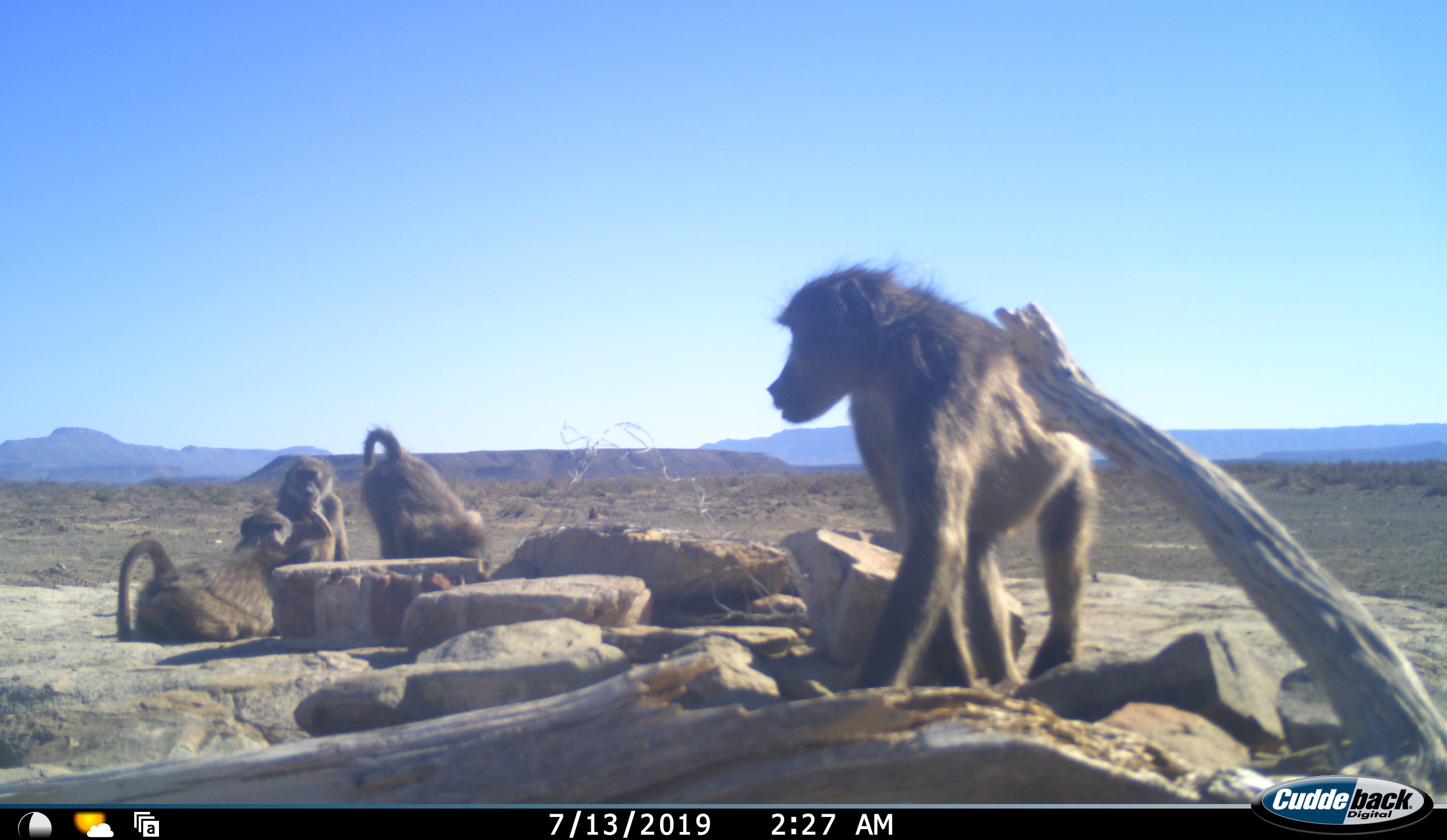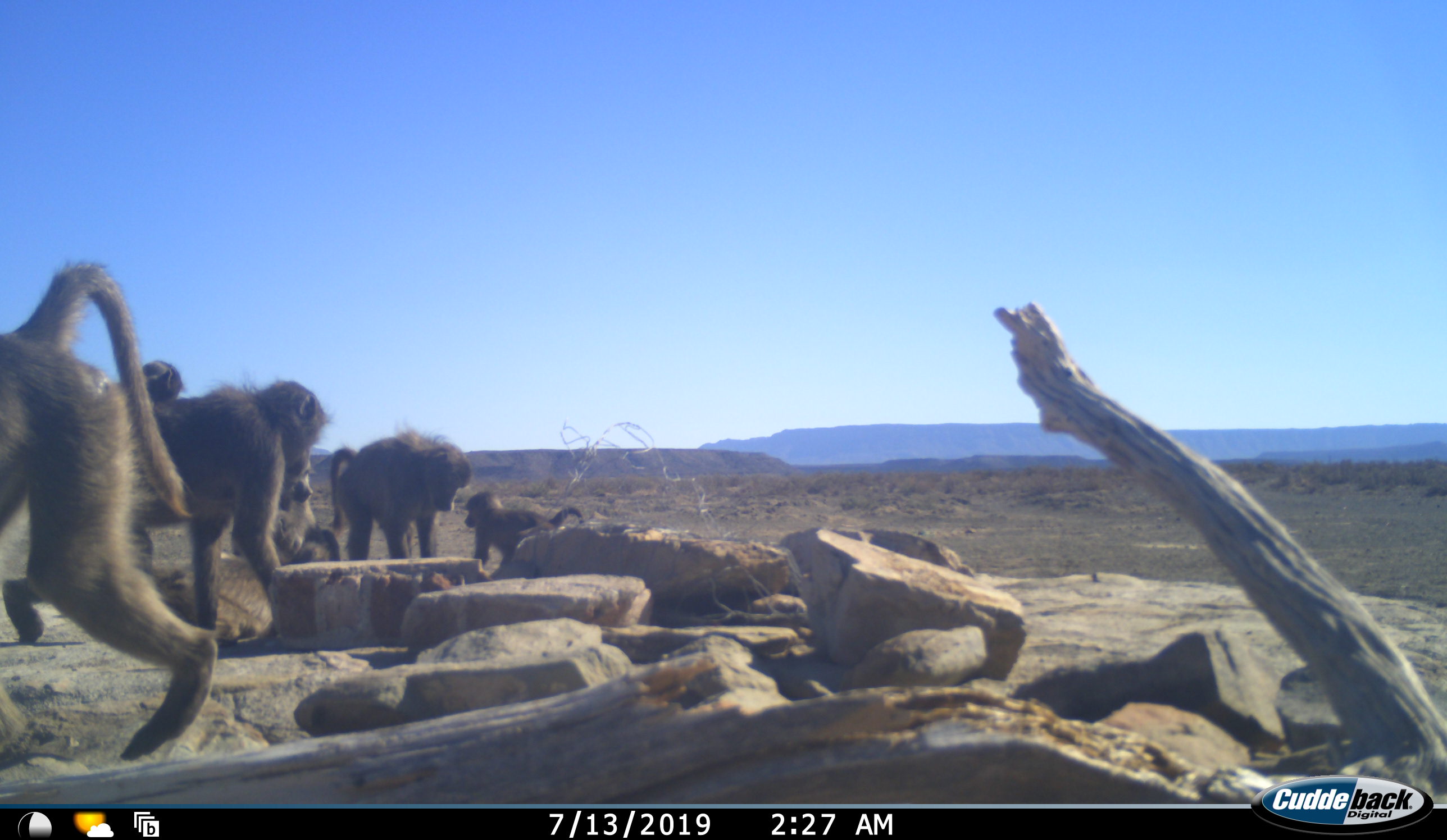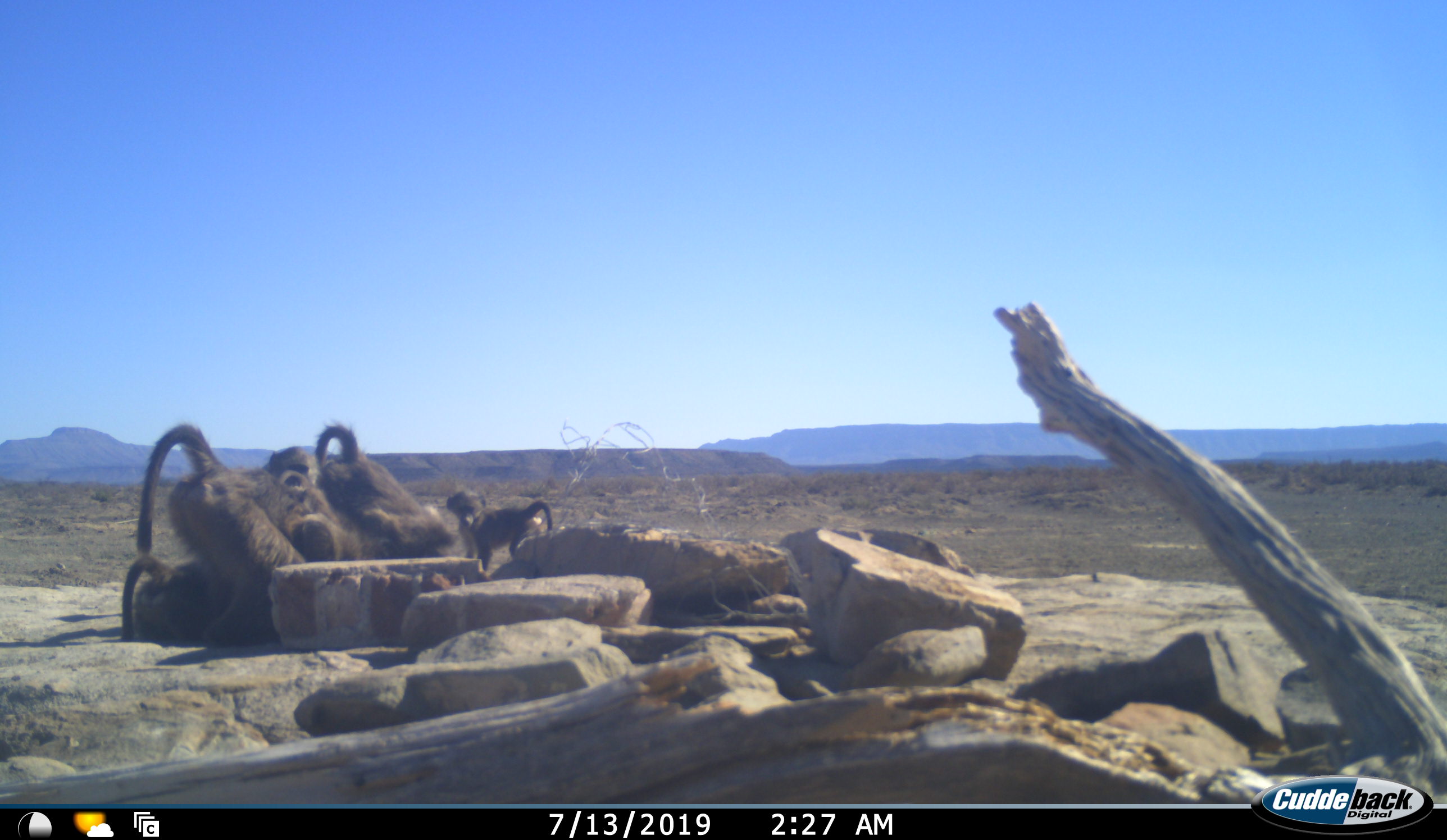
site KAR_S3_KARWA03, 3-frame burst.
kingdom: Animalia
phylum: Chordata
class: Mammalia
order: Primates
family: Cercopithecidae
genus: Papio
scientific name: Papio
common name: baboon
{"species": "baboon (Papio)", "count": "7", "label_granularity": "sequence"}